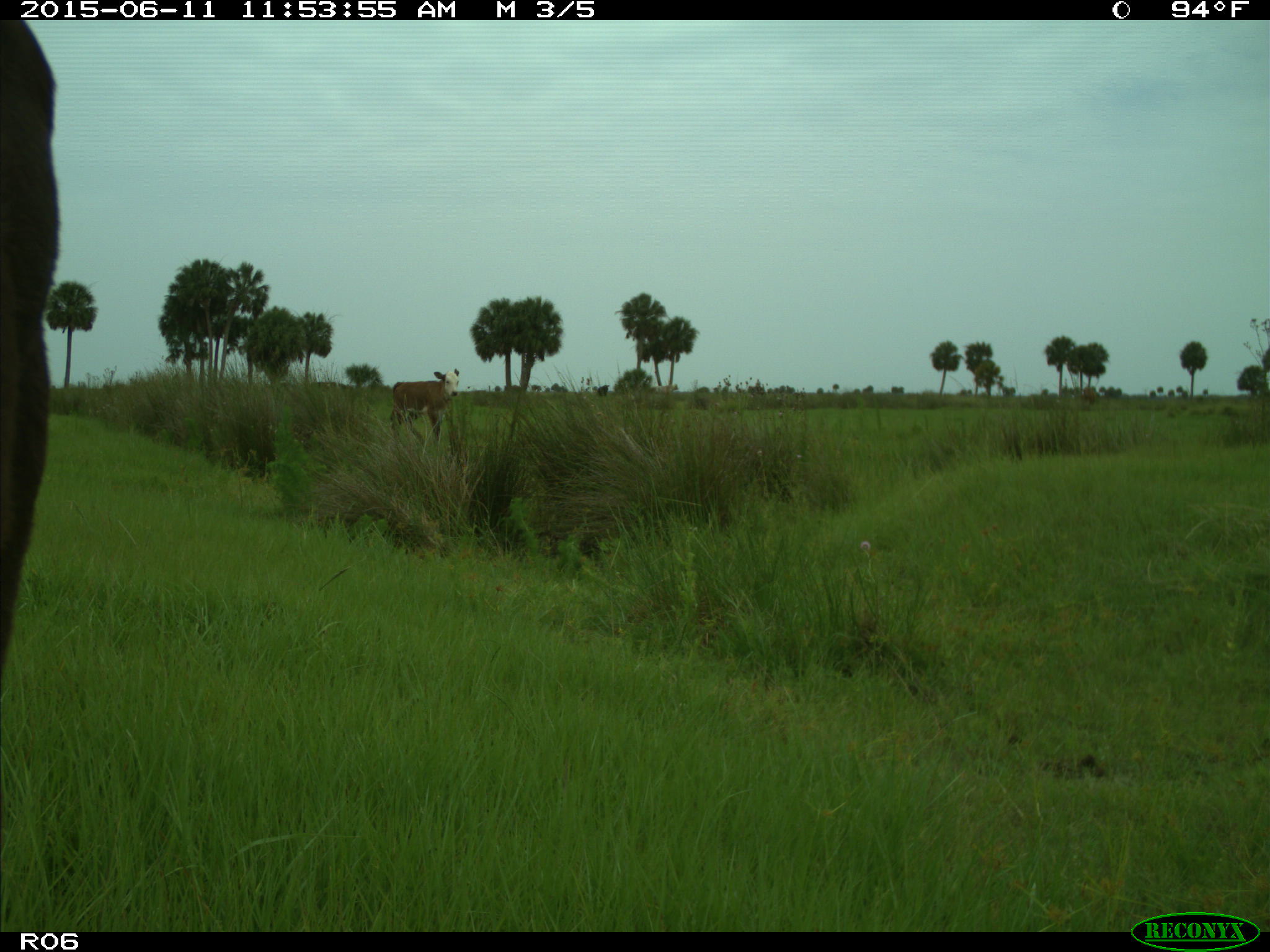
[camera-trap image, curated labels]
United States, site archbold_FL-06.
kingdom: Animalia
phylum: Chordata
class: Mammalia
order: Artiodactyla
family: Bovidae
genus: Bos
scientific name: Bos taurus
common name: domestic cow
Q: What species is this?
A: Bos taurus (domestic cow).